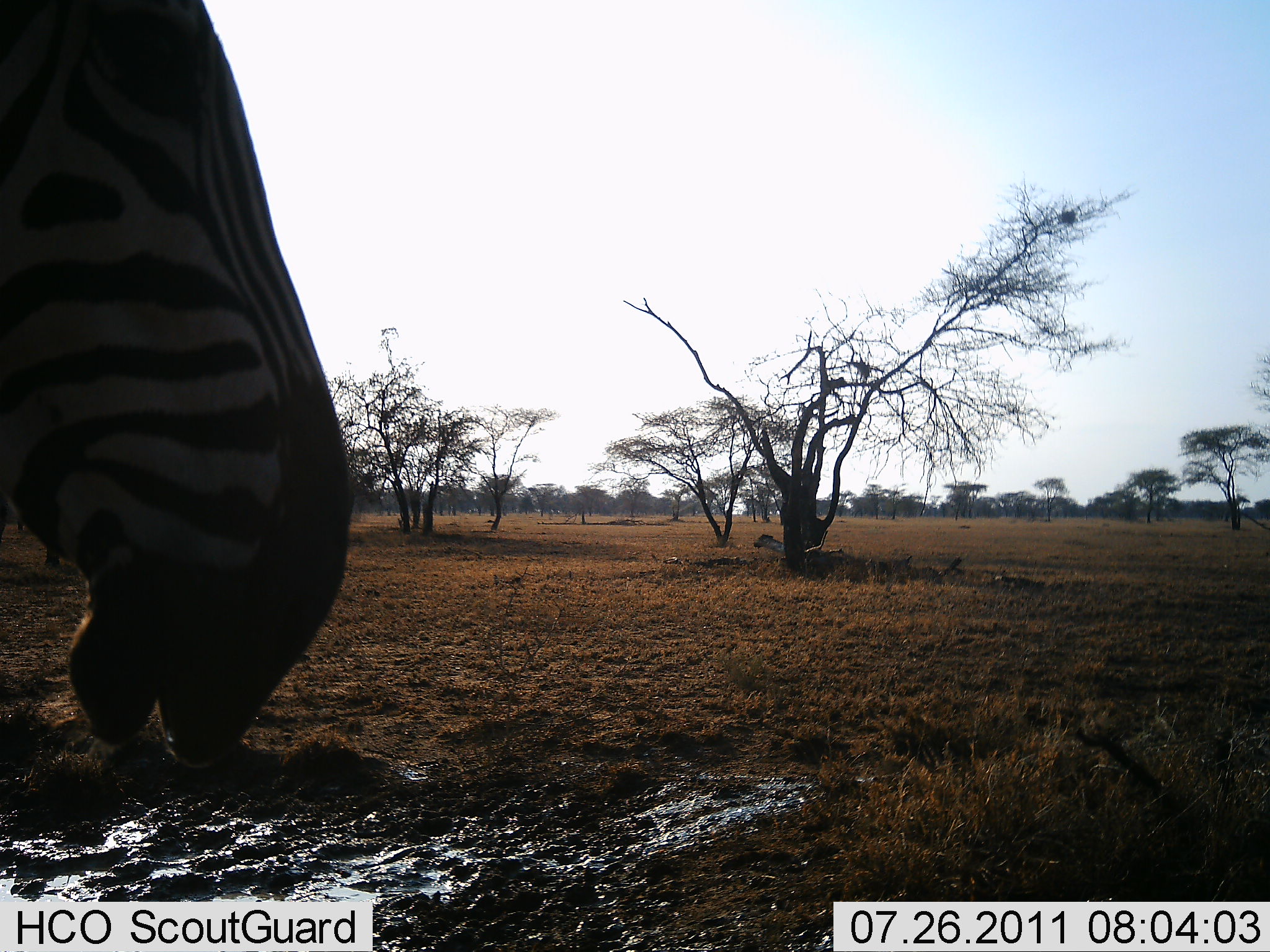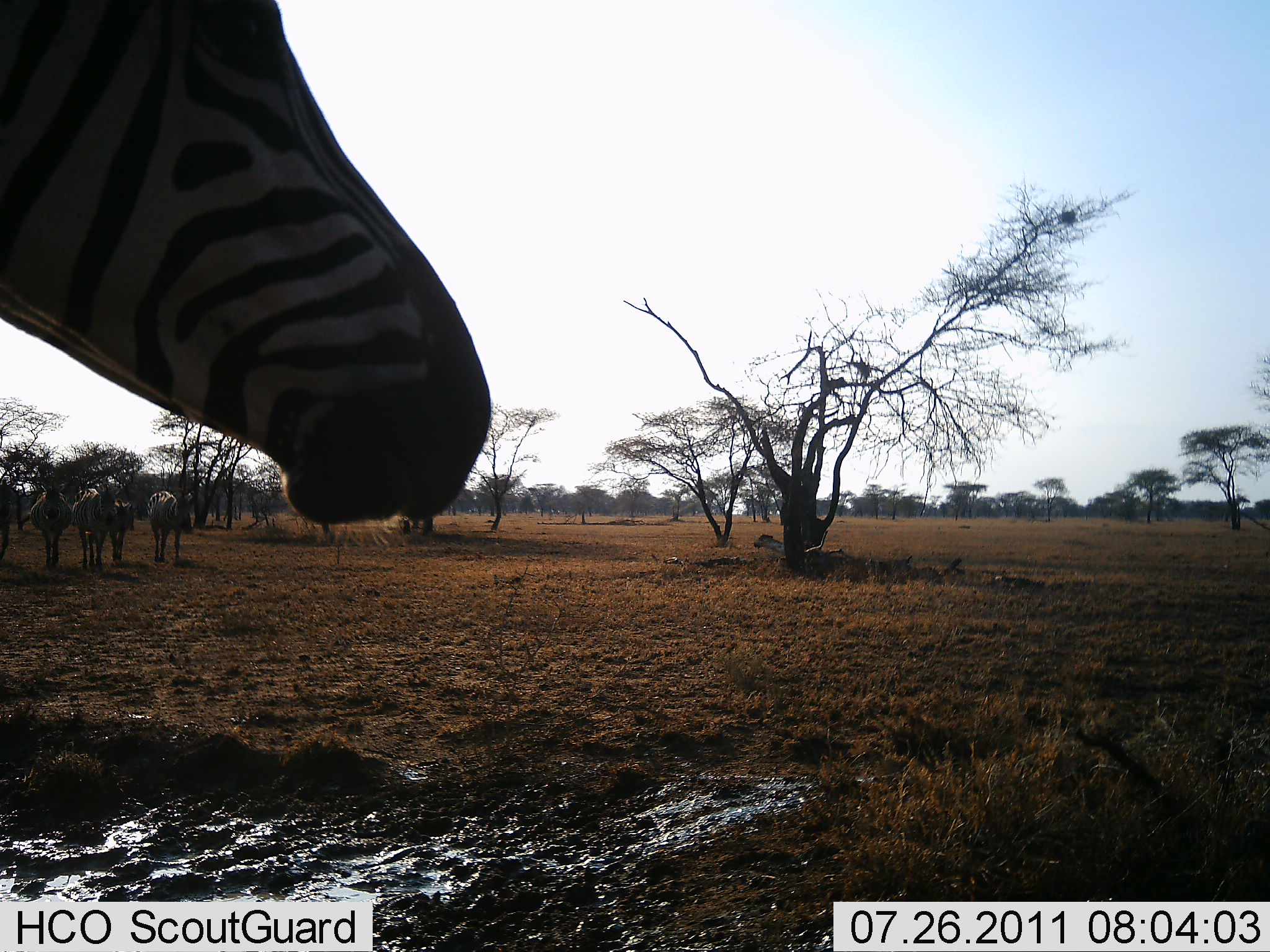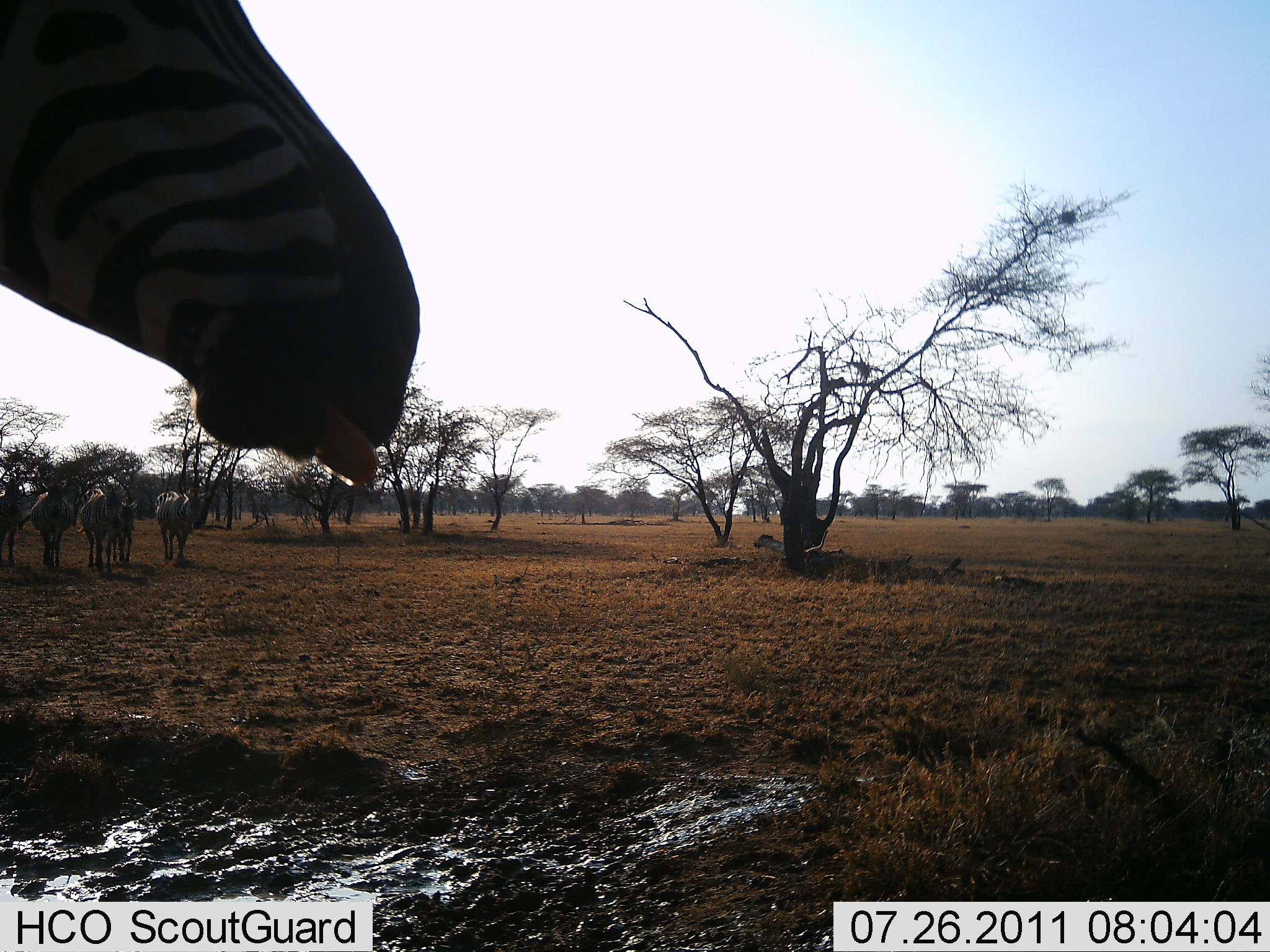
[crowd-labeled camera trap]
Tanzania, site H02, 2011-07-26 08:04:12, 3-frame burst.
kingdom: Animalia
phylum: Chordata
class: Mammalia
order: Perissodactyla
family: Equidae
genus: Equus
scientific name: Equus quagga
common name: plains zebra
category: zebra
Zebra (plains zebra) (Equus quagga), count 5. Behavior (volunteer vote fractions): standing 67%, resting 0%, moving 17%, interacting 0%. Young present (vote fraction): 0%. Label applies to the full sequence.